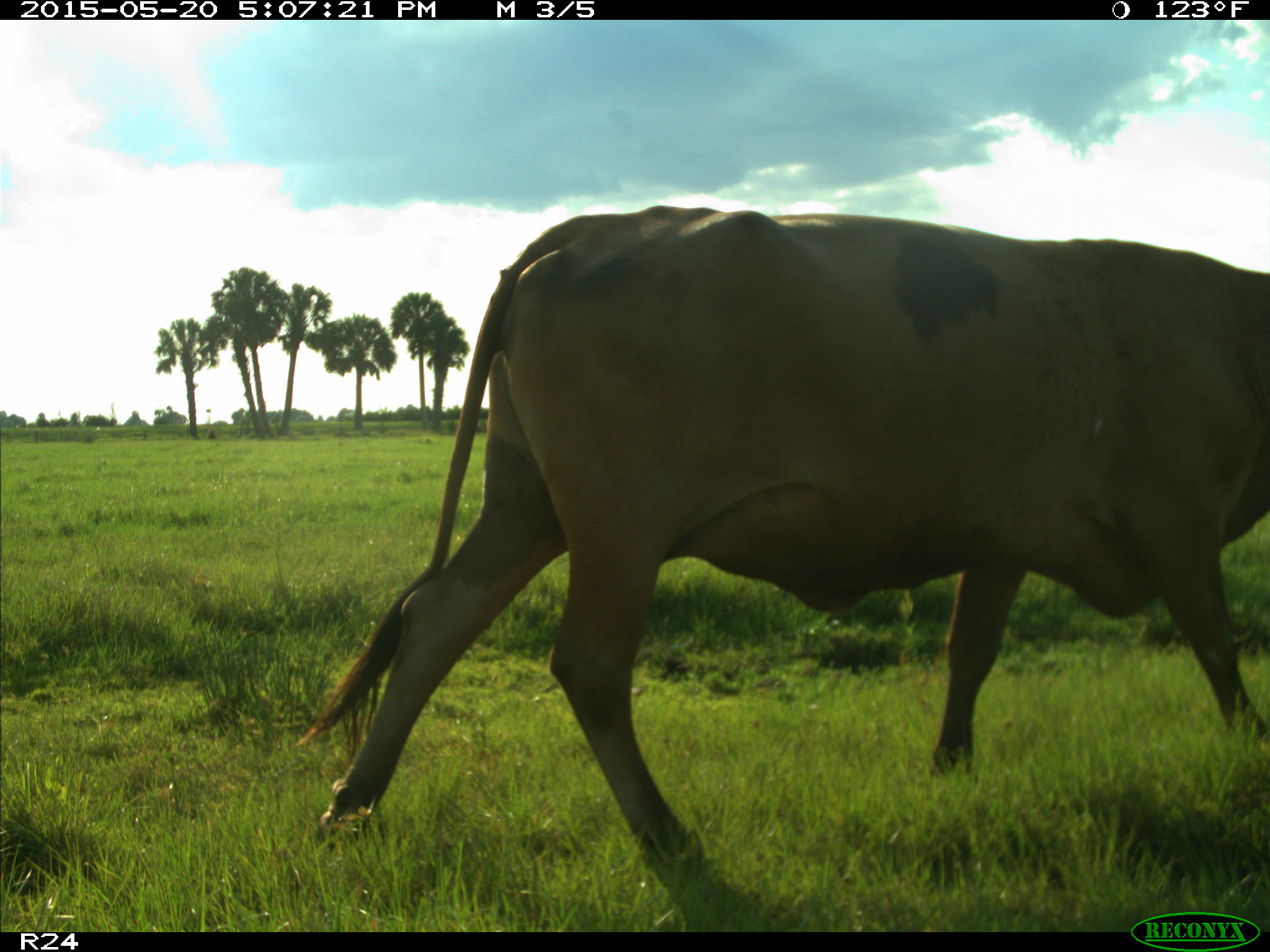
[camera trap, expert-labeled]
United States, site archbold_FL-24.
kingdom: Animalia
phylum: Chordata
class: Mammalia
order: Artiodactyla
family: Bovidae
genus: Bos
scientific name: Bos taurus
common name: domestic cow